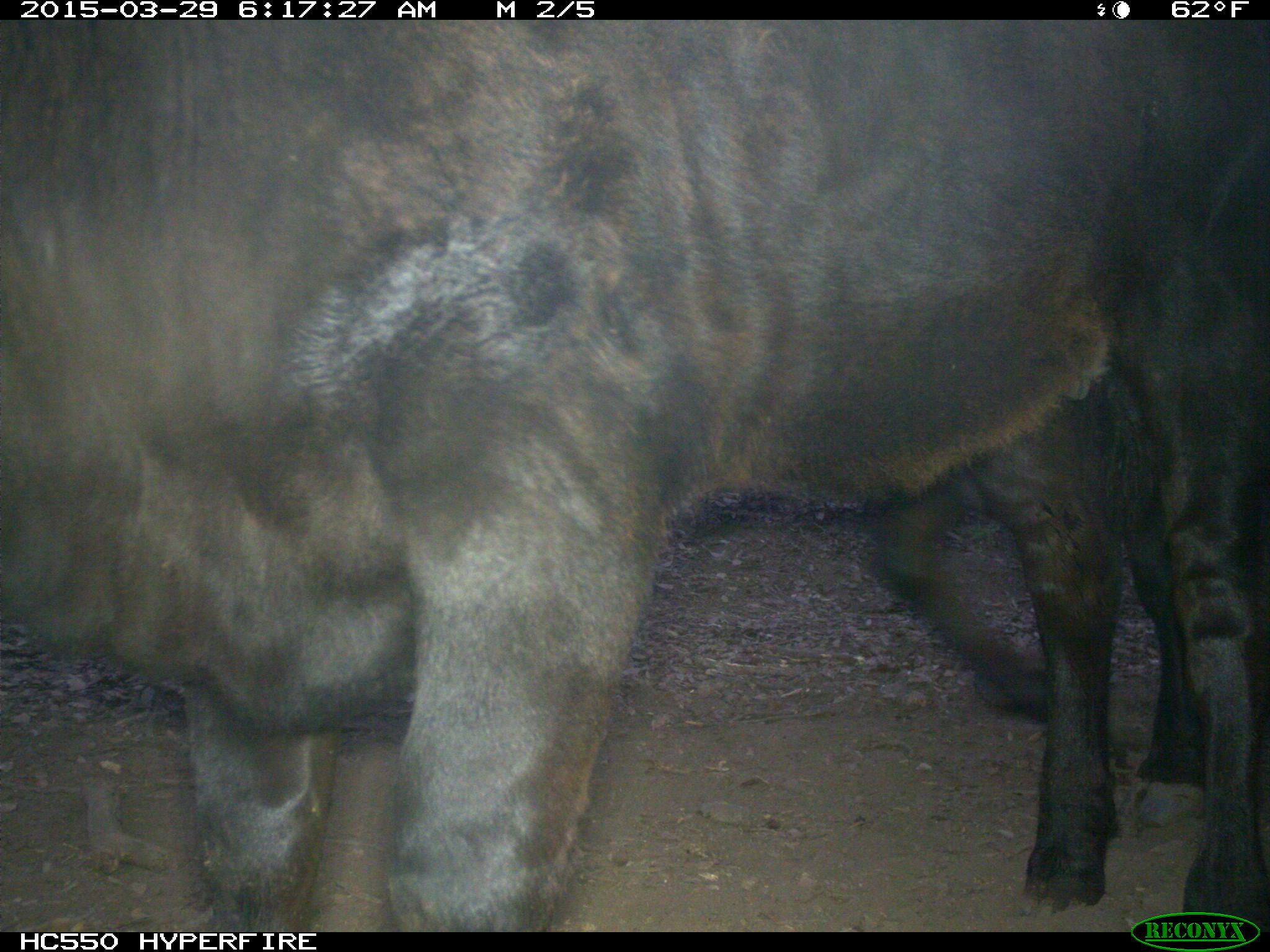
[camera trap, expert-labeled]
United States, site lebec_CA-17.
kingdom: Animalia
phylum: Chordata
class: Mammalia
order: Artiodactyla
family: Bovidae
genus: Bos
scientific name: Bos taurus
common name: domestic cow